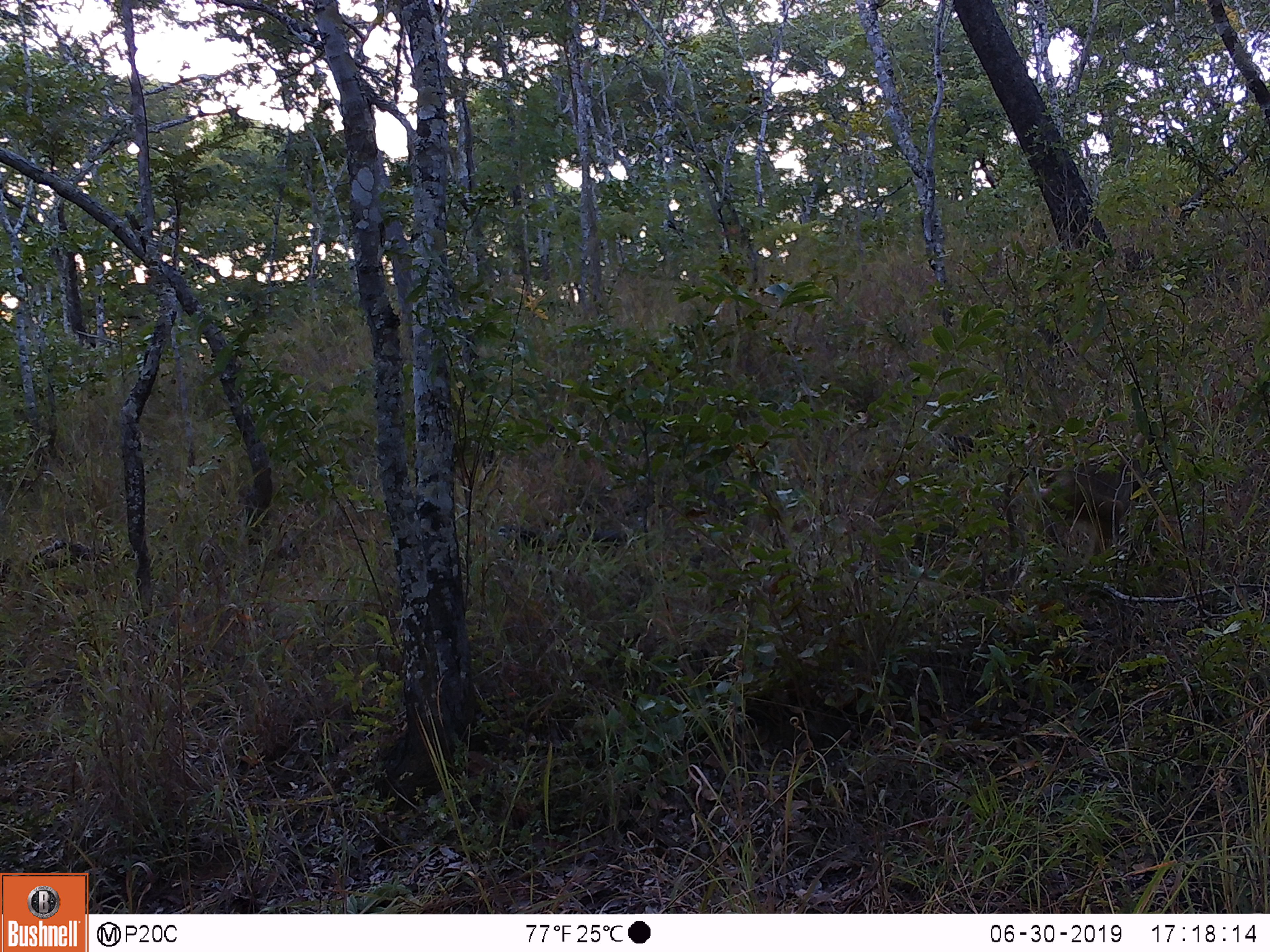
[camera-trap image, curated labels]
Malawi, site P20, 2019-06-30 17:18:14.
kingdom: Animalia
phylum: Chordata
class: Mammalia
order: Primates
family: Cercopithecidae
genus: Papio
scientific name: Papio cynocephalus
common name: yellow baboon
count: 1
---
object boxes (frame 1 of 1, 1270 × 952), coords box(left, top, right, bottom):
yellow baboon: box(1001, 429, 1181, 578)